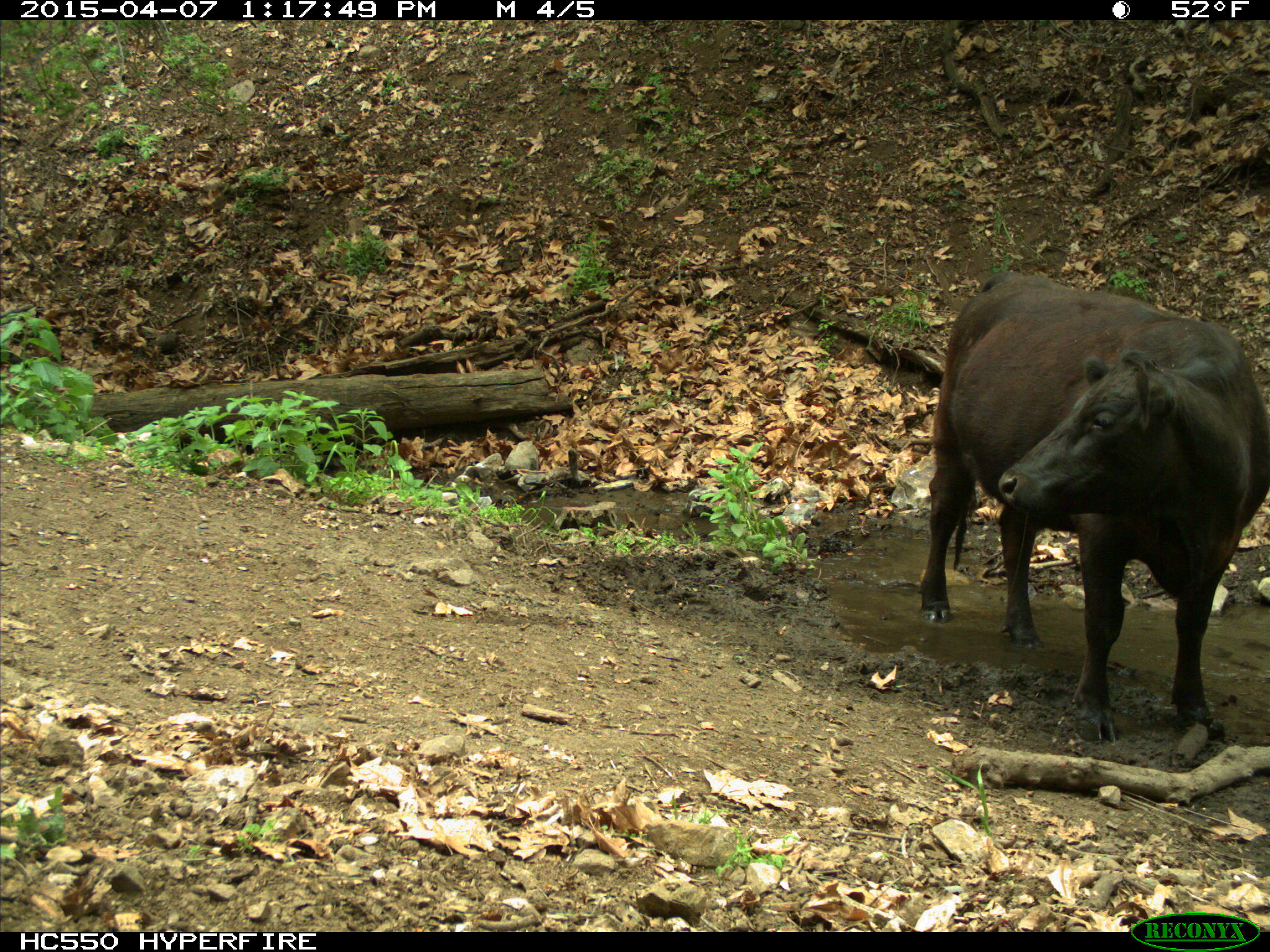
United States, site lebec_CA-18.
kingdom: Animalia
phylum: Chordata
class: Mammalia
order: Artiodactyla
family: Bovidae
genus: Bos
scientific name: Bos taurus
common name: domestic cow